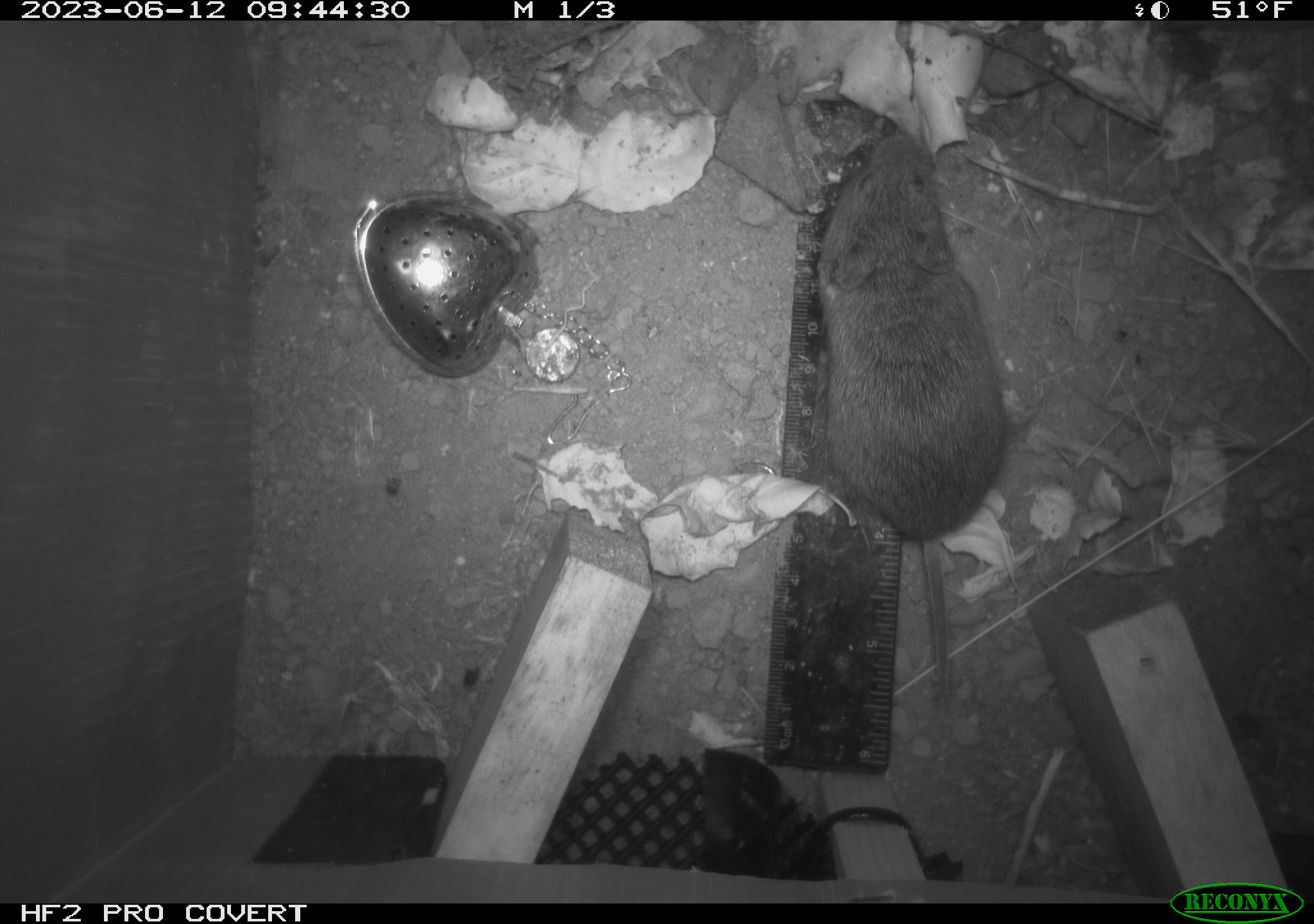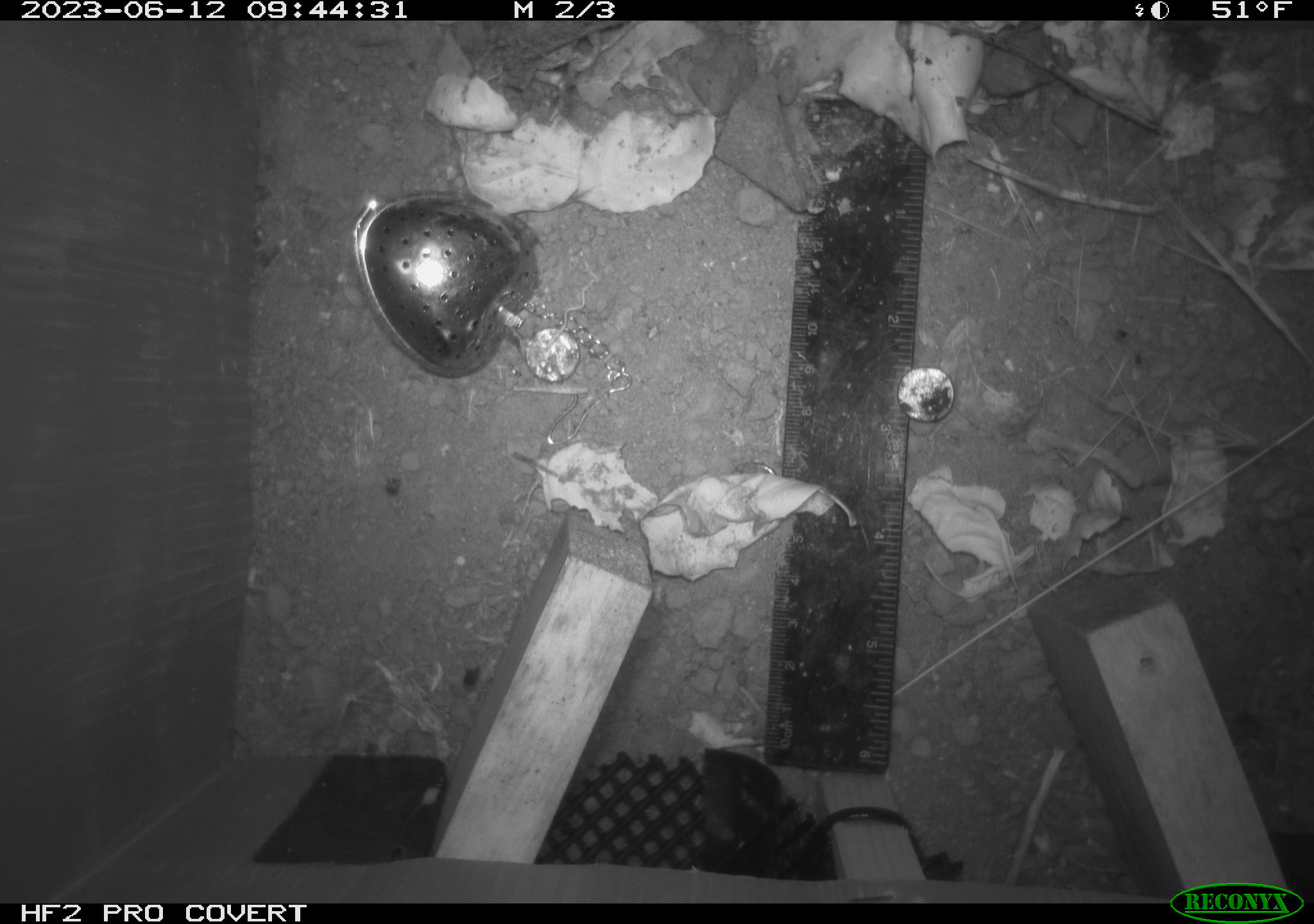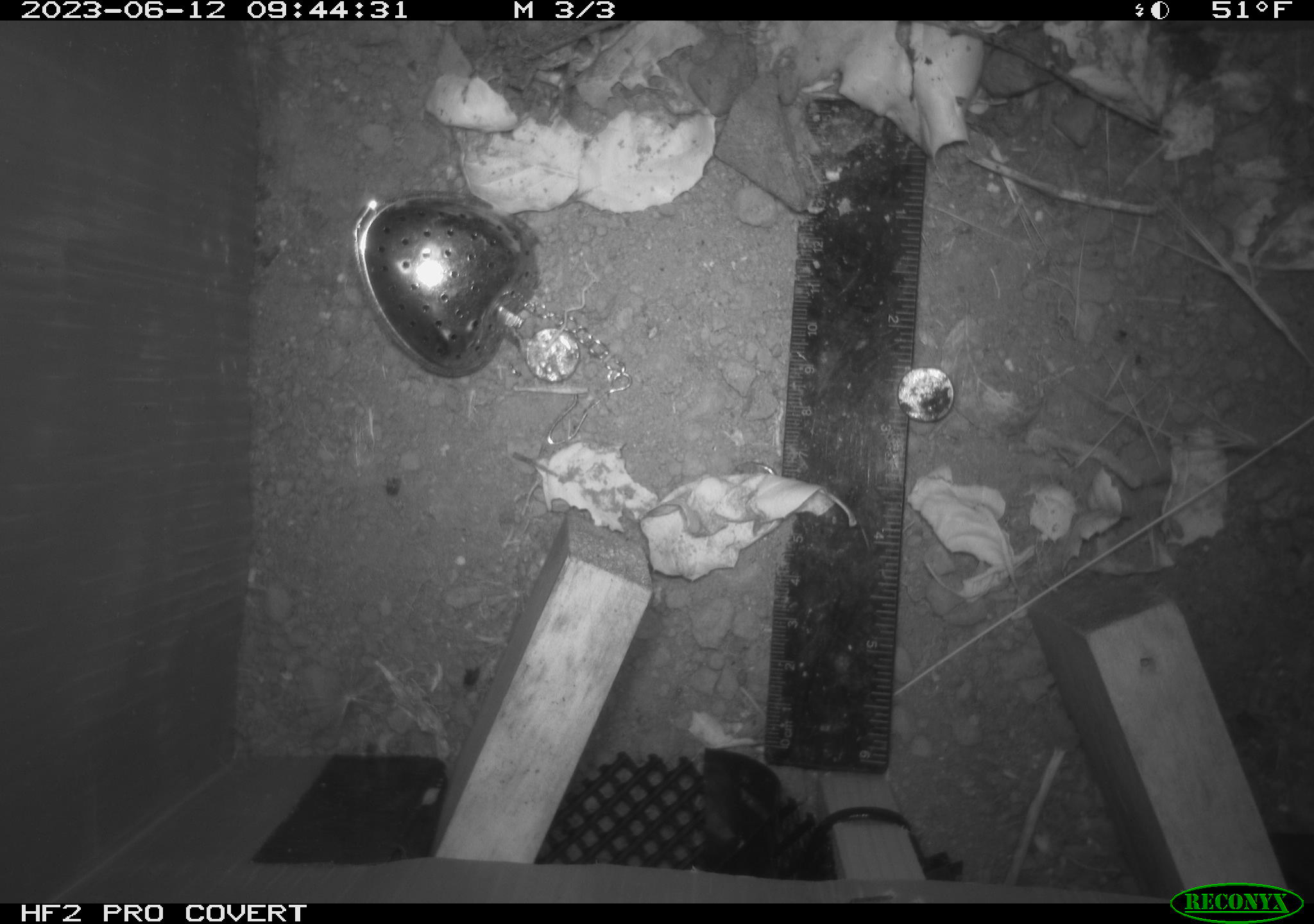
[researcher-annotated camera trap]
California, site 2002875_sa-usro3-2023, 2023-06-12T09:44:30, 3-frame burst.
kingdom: Animalia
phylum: Chordata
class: Mammalia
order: Rodentia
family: Cricetidae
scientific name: Arvicolinae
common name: voles, lemmings, and muskrats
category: arvicolinae subfamily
Arvicolinae subfamily (voles, lemmings, and muskrats) (Arvicolinae).